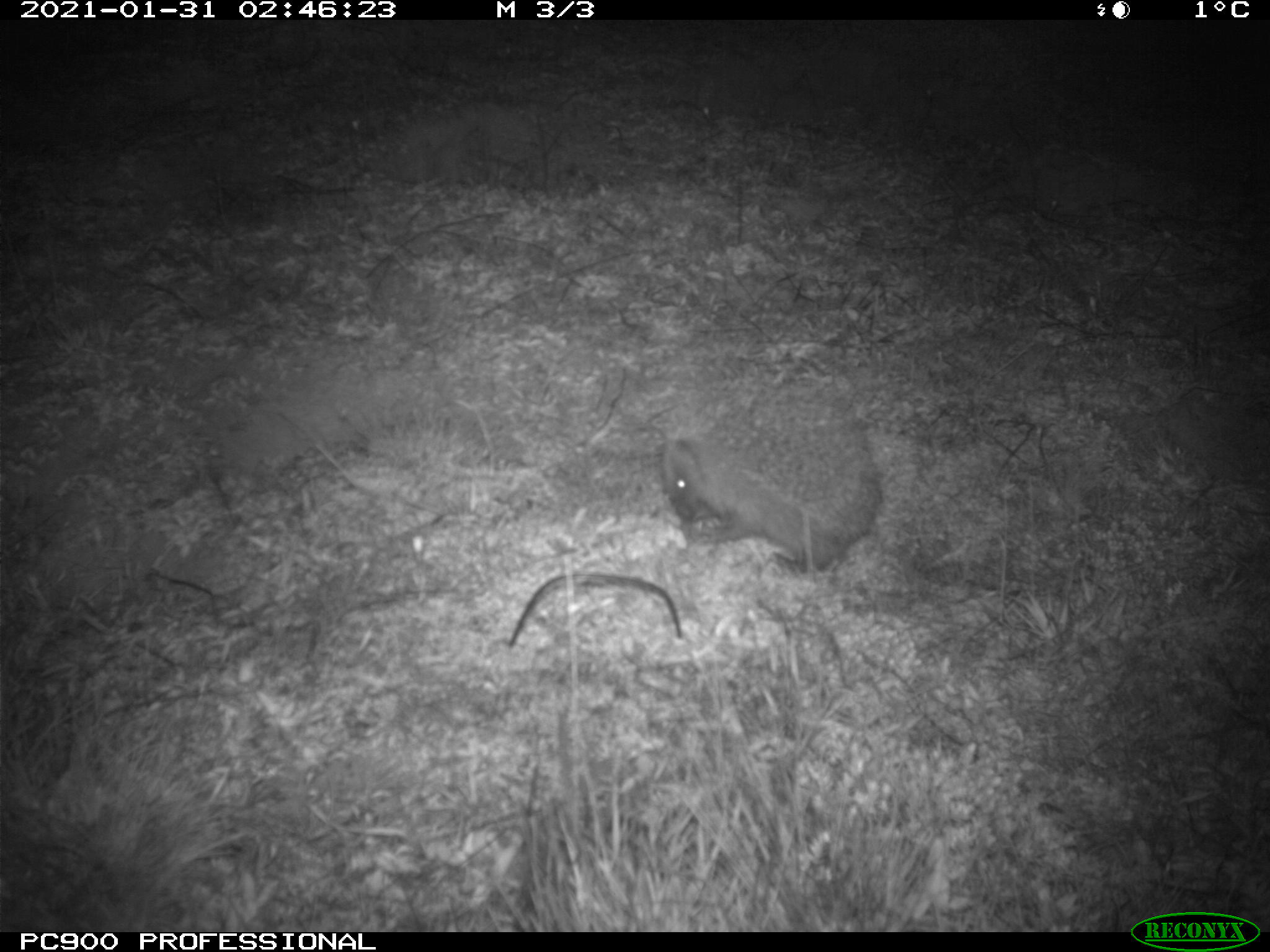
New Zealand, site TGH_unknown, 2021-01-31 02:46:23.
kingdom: Animalia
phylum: Chordata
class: Mammalia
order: Eulipotyphla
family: Erinaceidae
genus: Erinaceus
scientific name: Erinaceus europaeus europaeus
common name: european hedgehog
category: hedgehog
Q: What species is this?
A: Hedgehog (european hedgehog) (Erinaceus europaeus europaeus).